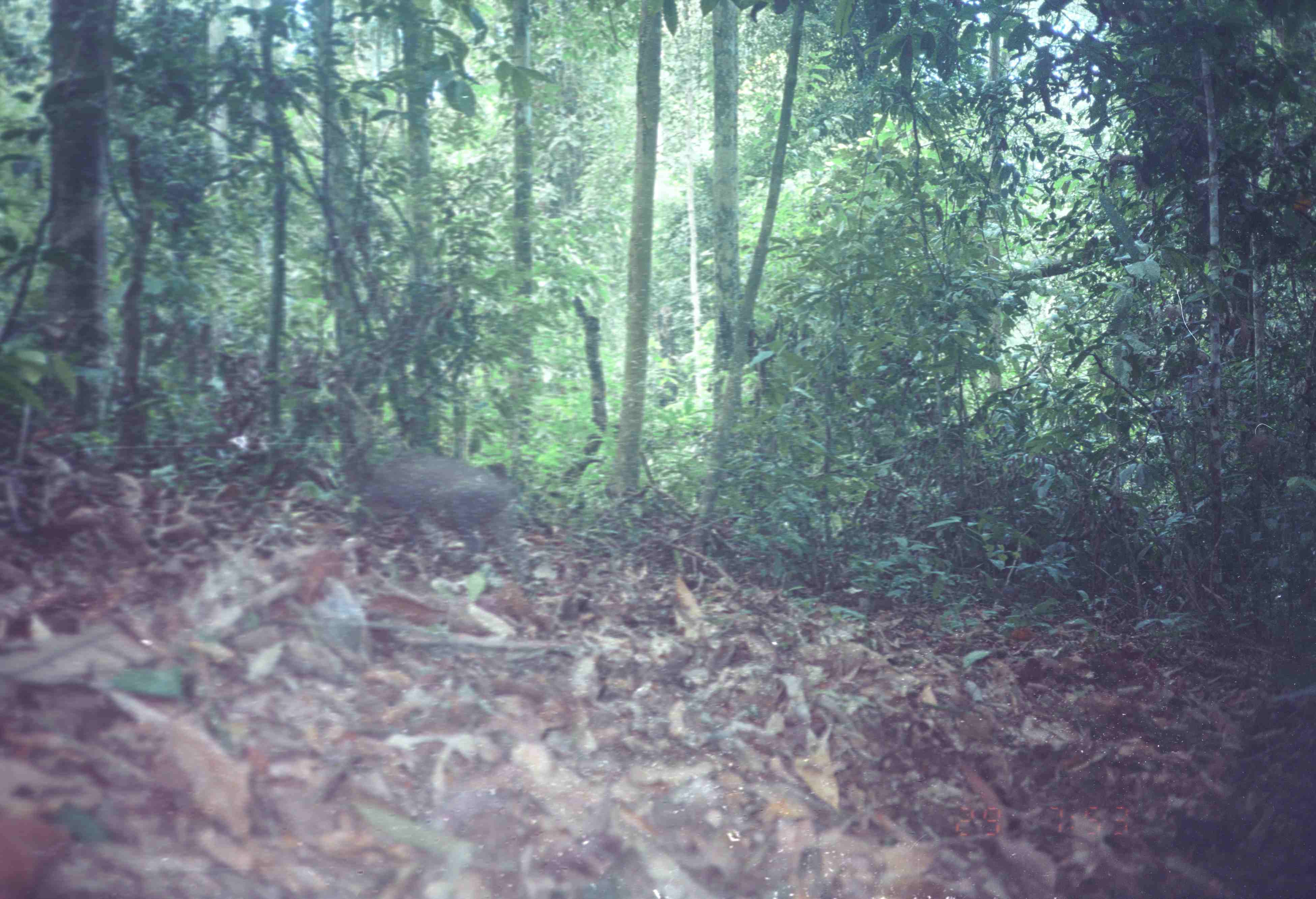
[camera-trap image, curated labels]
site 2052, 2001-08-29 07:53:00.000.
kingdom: Animalia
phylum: Chordata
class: Mammalia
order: Artiodactyla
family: Suidae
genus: Sus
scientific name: Sus scrofa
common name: wild boar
Sus scrofa (wild boar), count 1.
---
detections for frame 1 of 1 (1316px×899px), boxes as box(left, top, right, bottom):
sus scrofa: box(339, 440, 531, 585)